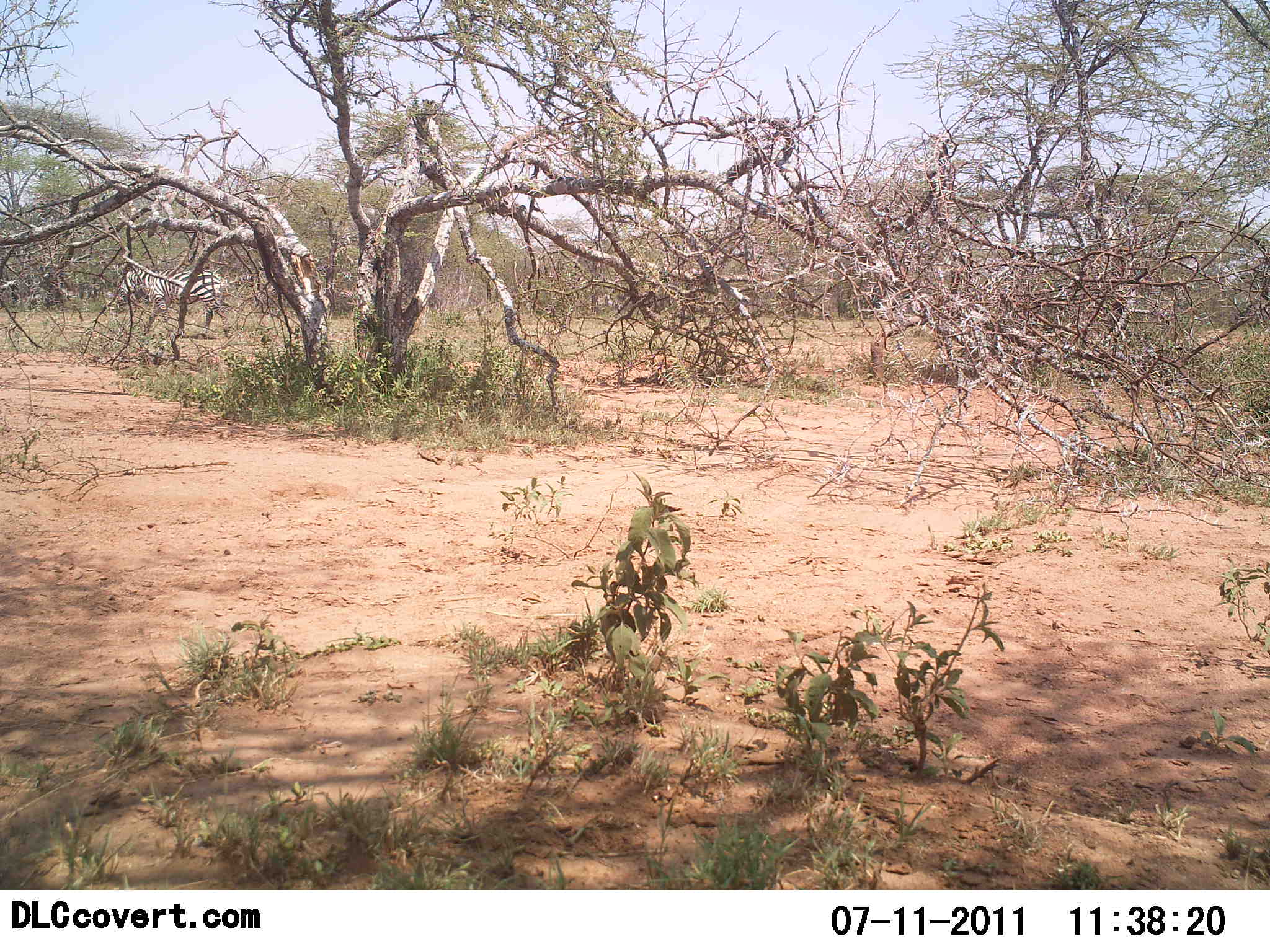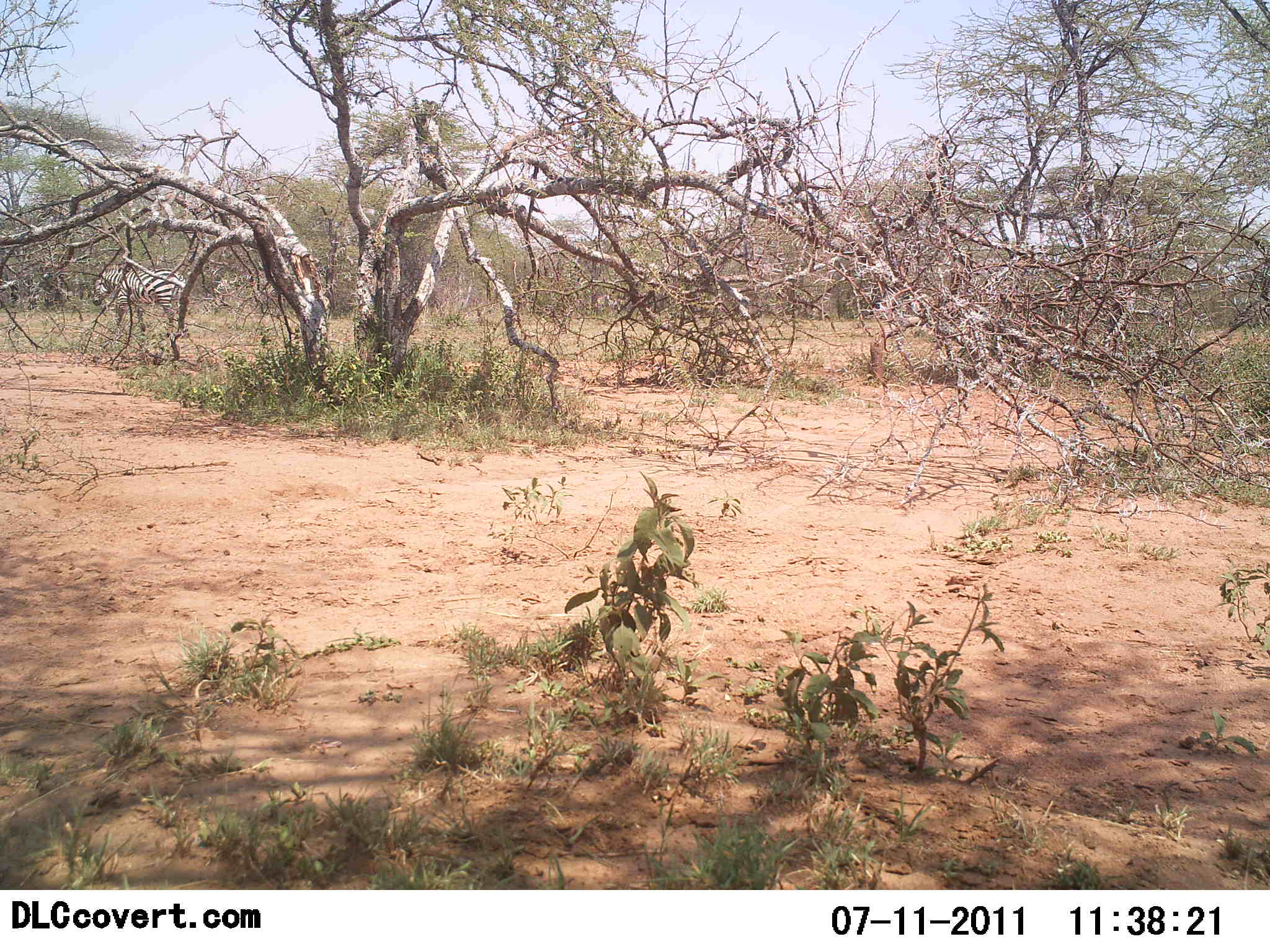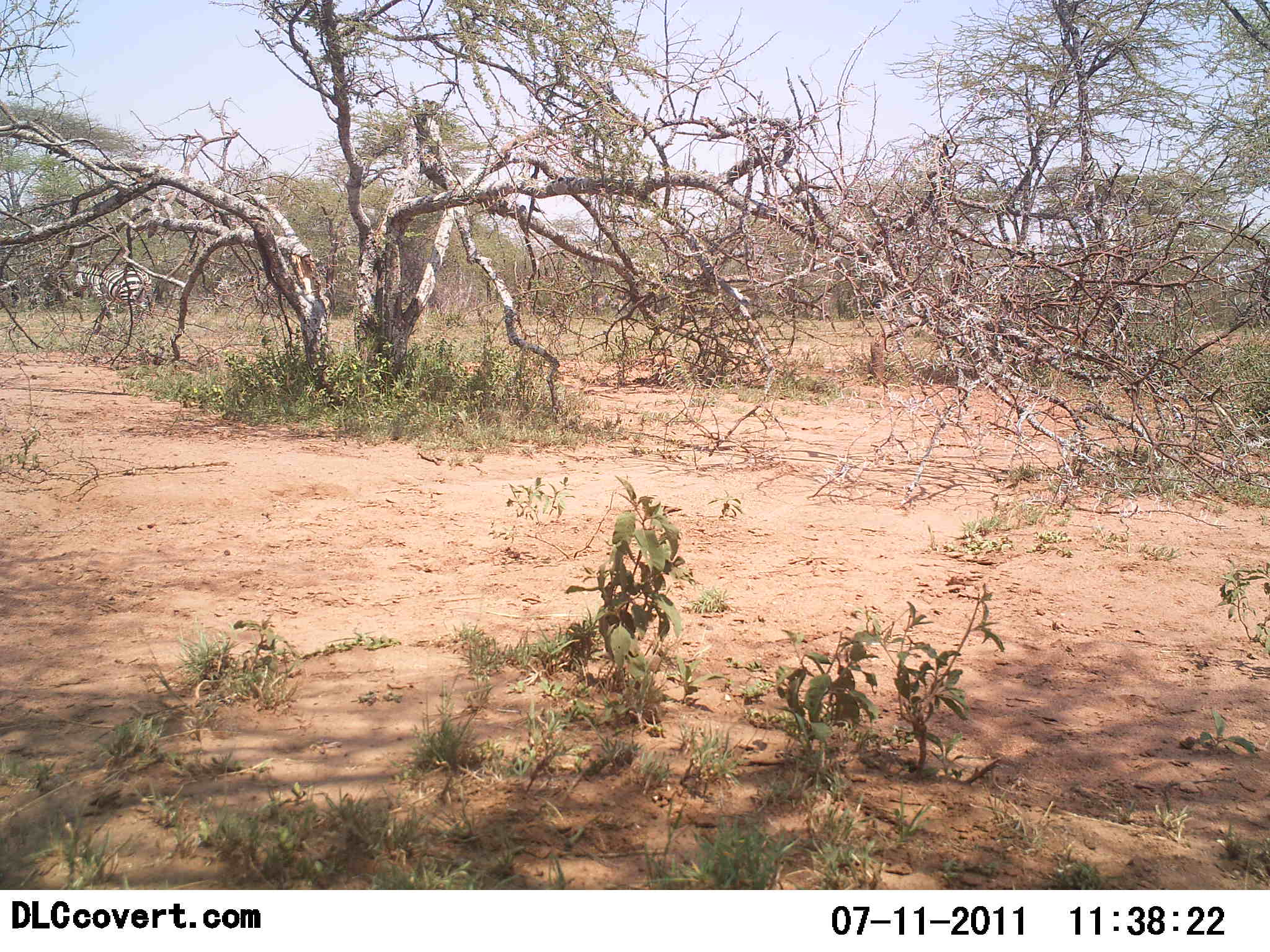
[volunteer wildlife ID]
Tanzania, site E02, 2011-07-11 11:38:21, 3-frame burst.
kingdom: Animalia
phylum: Chordata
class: Mammalia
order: Perissodactyla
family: Equidae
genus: Equus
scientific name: Equus quagga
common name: plains zebra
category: zebra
Zebra (plains zebra) (Equus quagga), count 1. Behavior (volunteer vote fractions): standing 0%, resting 0%, moving 100%, interacting 0%. Young present (vote fraction): 0%. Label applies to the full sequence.